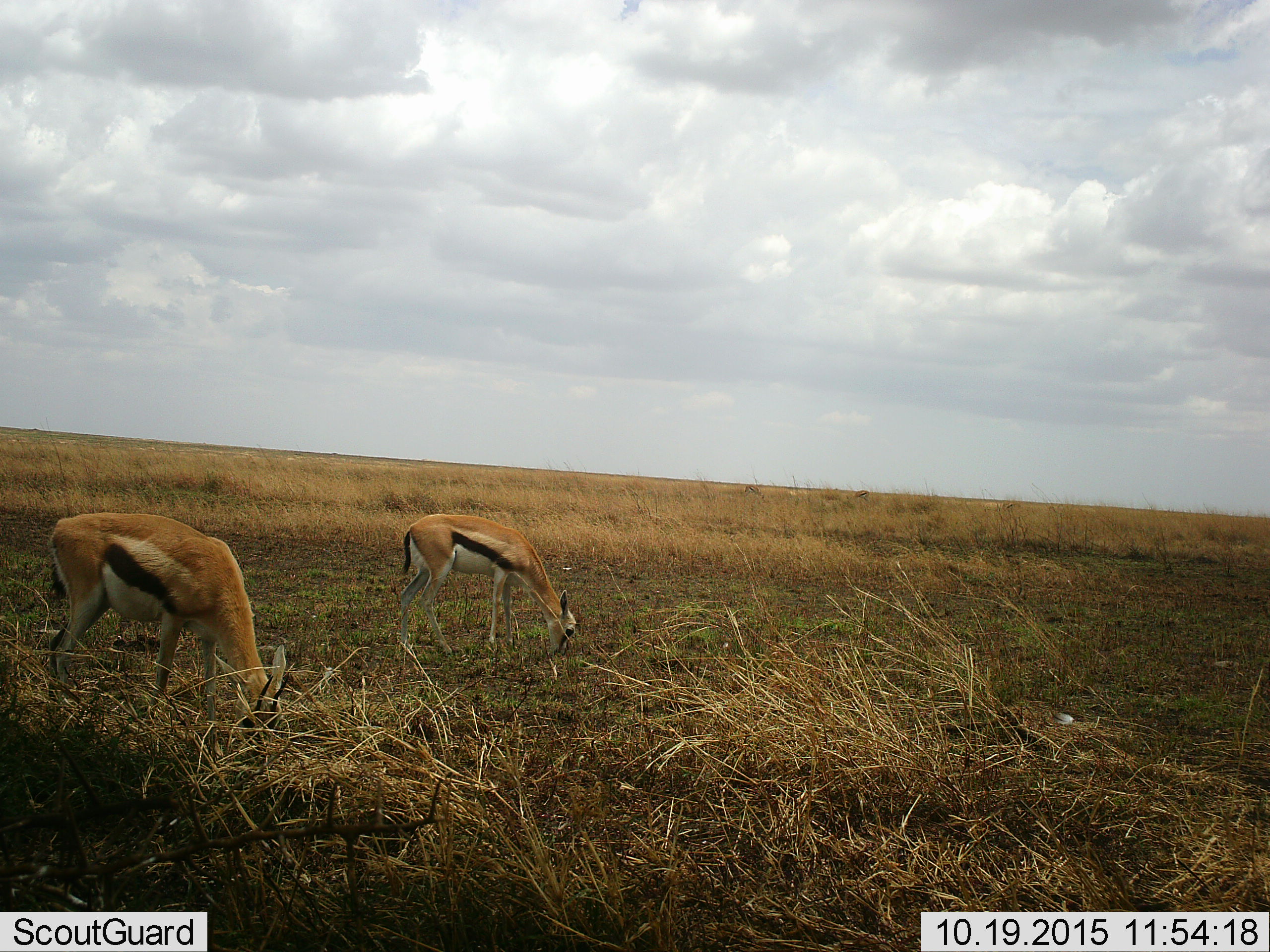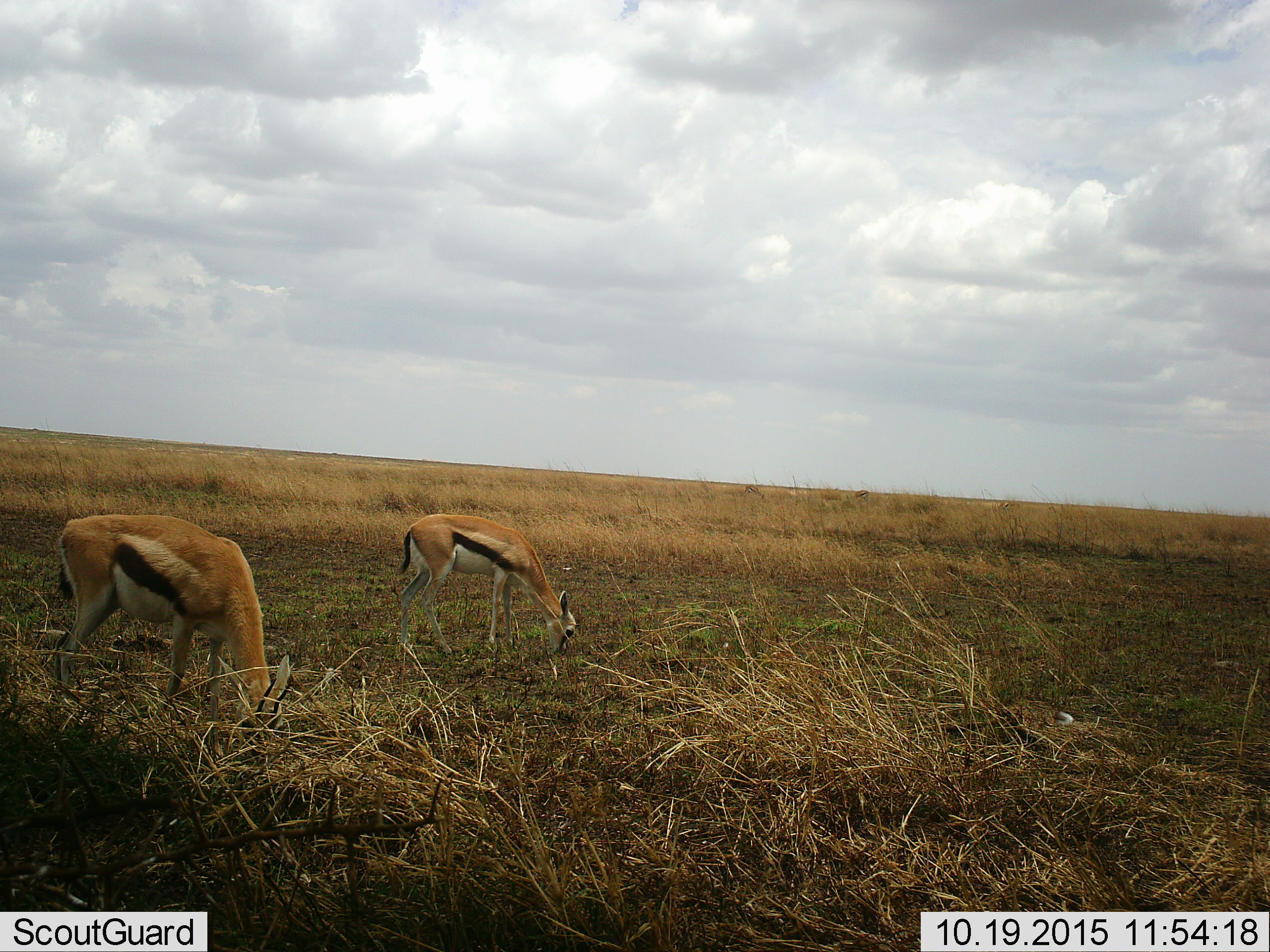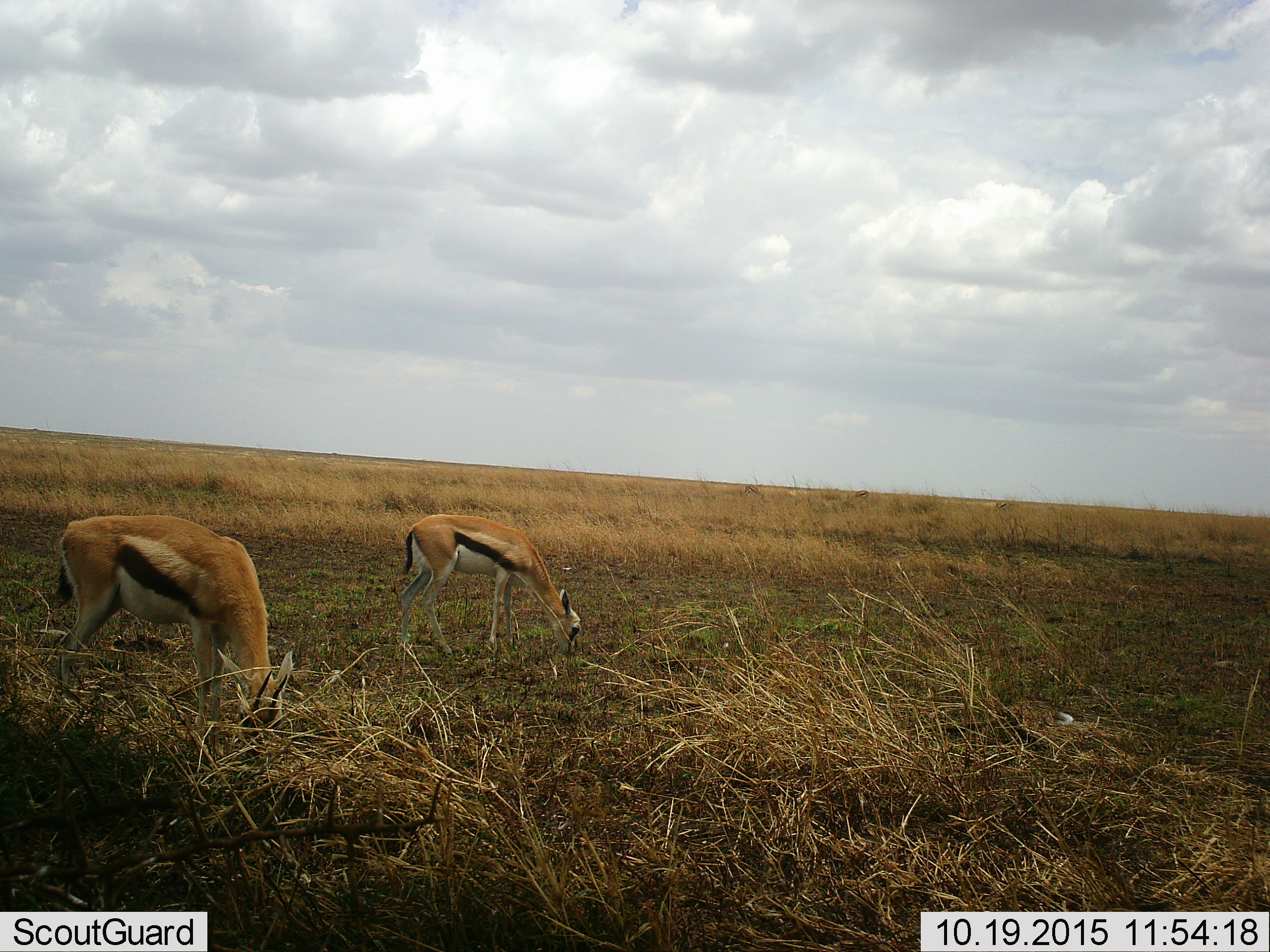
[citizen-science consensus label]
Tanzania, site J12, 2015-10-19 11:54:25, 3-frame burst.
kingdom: Animalia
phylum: Chordata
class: Mammalia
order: Artiodactyla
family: Bovidae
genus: Eudorcas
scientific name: Eudorcas thomsonii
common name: thomson's gazelle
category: gazellethomsons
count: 2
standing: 10%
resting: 0%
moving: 0%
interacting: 0%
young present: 20%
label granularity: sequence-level